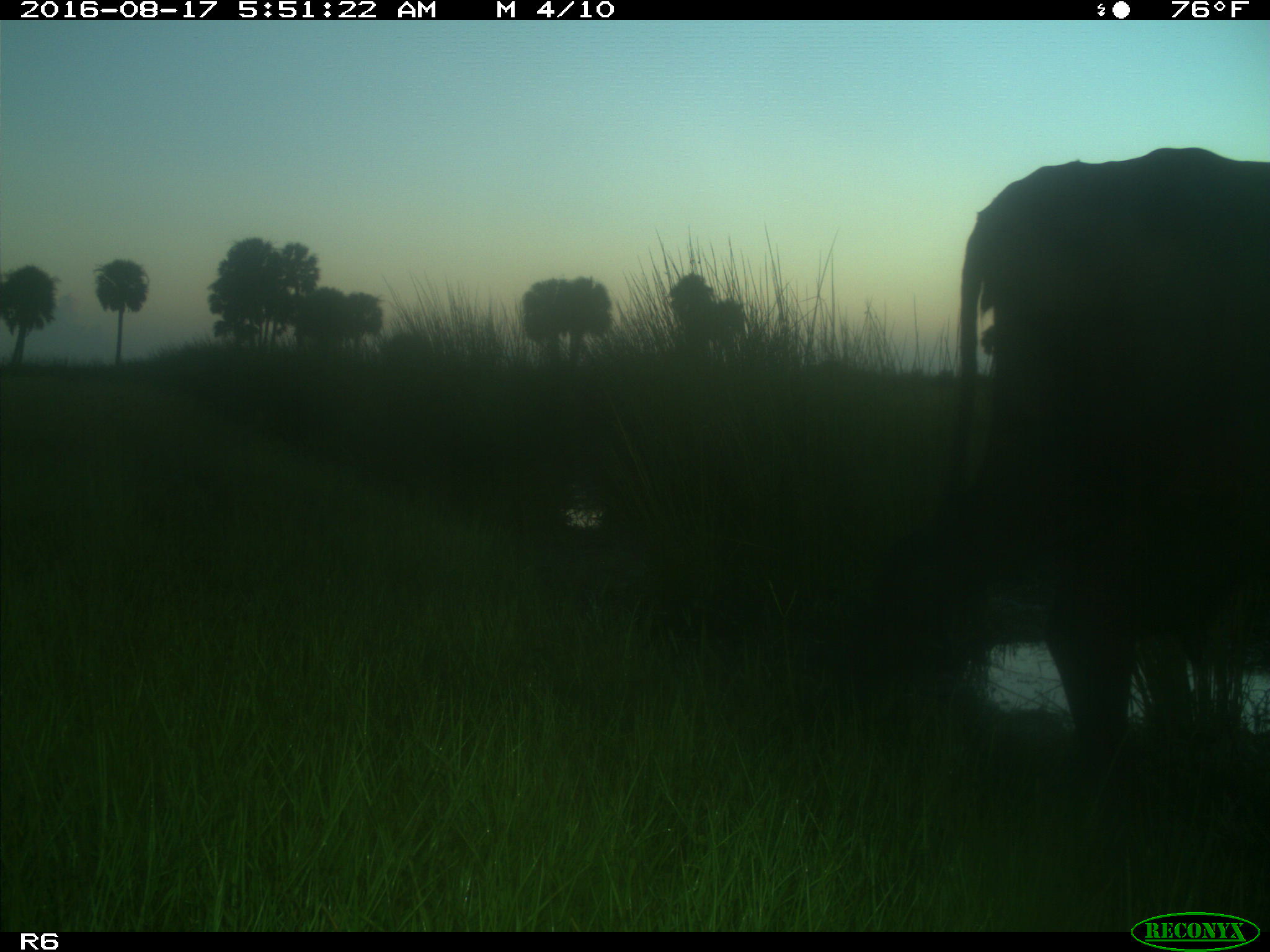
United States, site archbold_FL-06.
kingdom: Animalia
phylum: Chordata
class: Mammalia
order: Artiodactyla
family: Bovidae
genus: Bos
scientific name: Bos taurus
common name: domestic cow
Bos taurus (domestic cow).